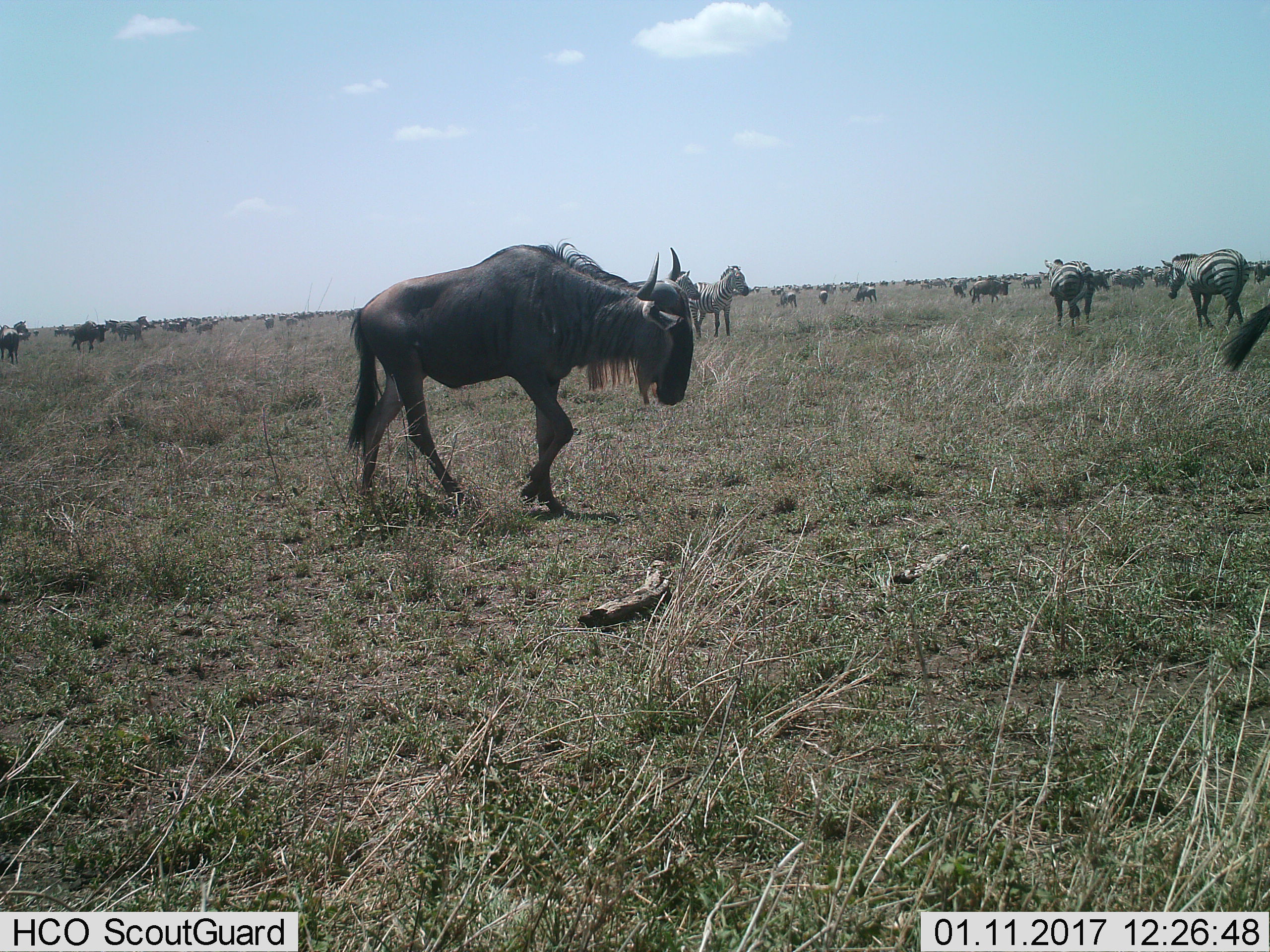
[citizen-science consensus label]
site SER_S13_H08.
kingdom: Animalia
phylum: Chordata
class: Mammalia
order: Artiodactyla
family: Bovidae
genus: Connochaetes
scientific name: Connochaetes taurinus taurinus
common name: blue wildebeest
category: wildebeestblue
Wildebeestblue (blue wildebeest) (Connochaetes taurinus taurinus), count 11-50. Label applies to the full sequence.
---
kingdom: Animalia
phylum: Chordata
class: Mammalia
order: Perissodactyla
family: Equidae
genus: Equus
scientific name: Equus quagga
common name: plains zebra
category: zebraplains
Zebraplains (plains zebra) (Equus quagga), count 11-50. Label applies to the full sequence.